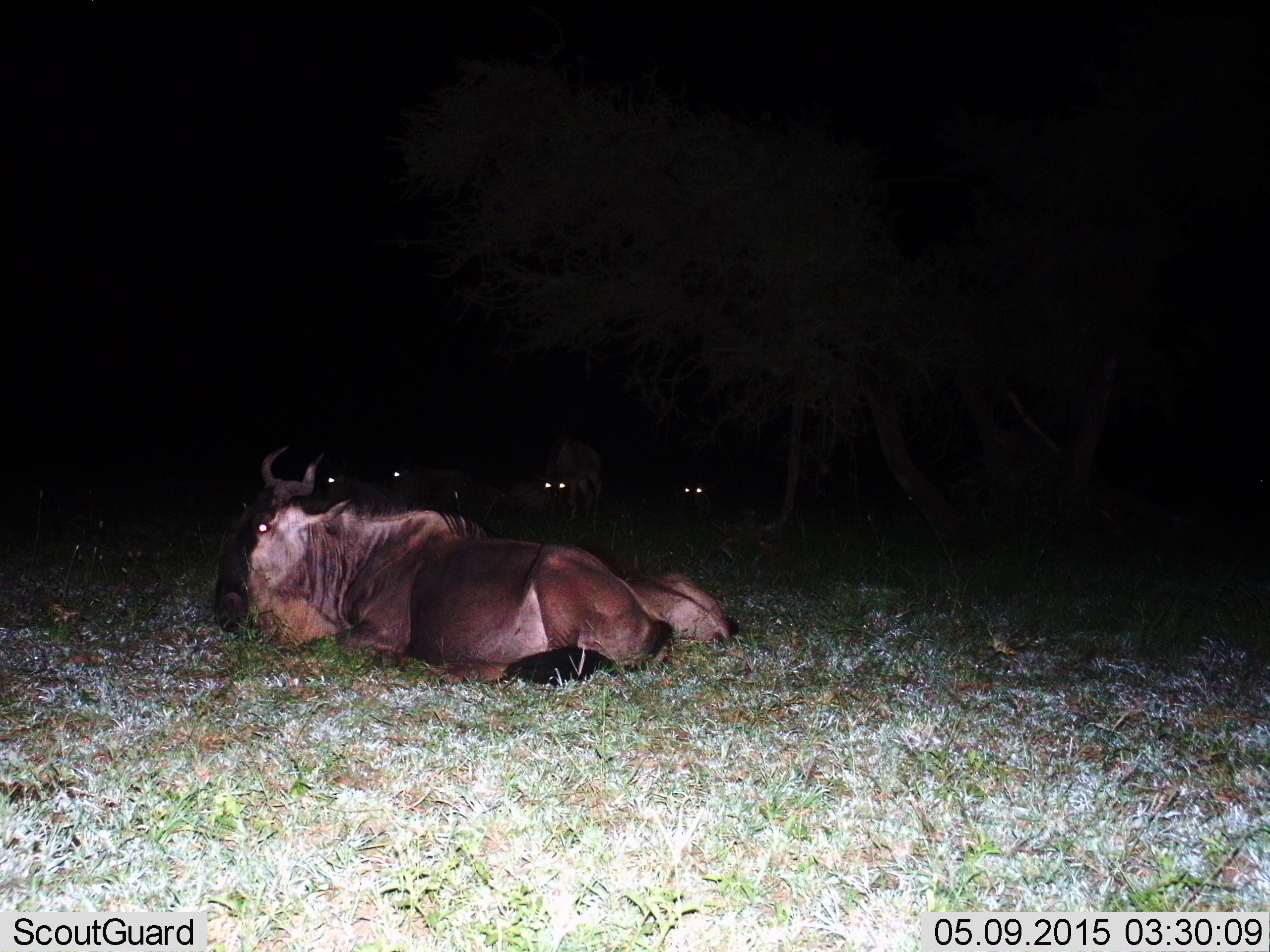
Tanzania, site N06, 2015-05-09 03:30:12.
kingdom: Animalia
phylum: Chordata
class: Mammalia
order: Artiodactyla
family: Bovidae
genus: Connochaetes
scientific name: Connochaetes taurinus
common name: blue wildebeest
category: wildebeest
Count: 6.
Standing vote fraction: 36%.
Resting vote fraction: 100%.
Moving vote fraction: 0%.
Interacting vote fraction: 0%.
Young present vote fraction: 36%.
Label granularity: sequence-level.